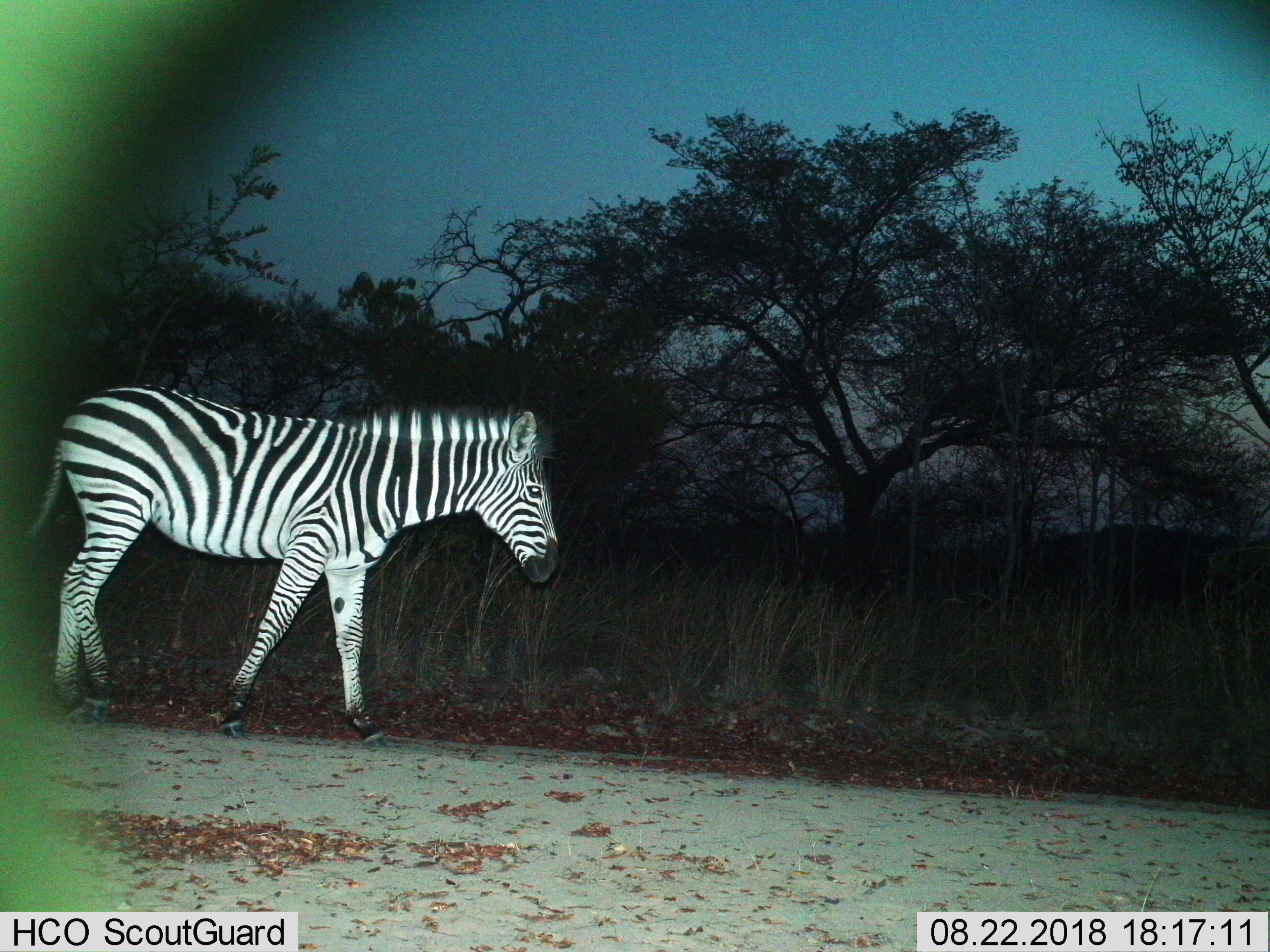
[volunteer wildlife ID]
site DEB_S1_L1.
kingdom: Animalia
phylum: Chordata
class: Mammalia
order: Perissodactyla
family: Equidae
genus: Equus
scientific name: Equus quagga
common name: plains zebra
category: zebraplains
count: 1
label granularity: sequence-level